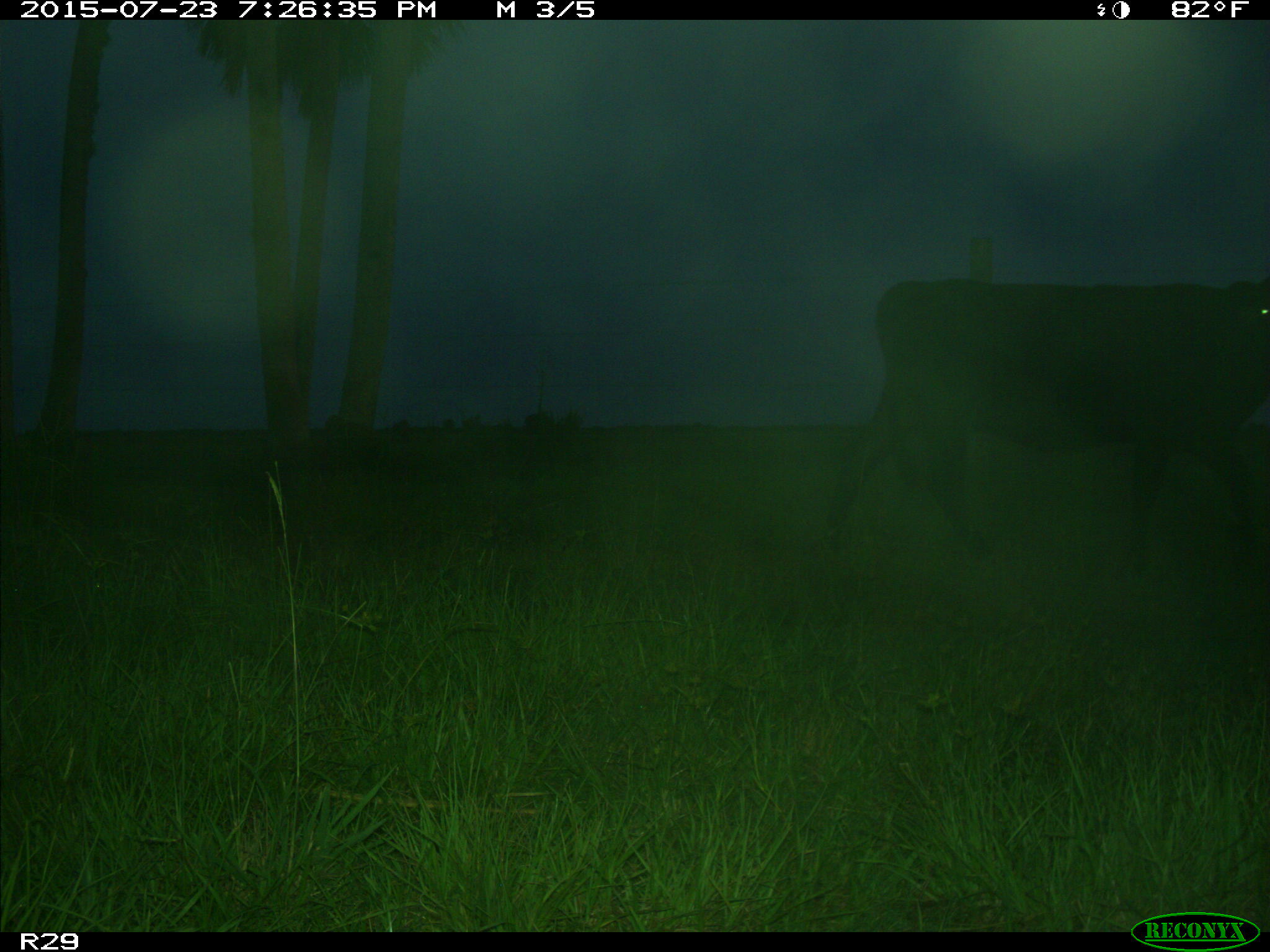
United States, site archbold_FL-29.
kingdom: Animalia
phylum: Chordata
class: Mammalia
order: Artiodactyla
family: Bovidae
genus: Bos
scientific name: Bos taurus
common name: domestic cow